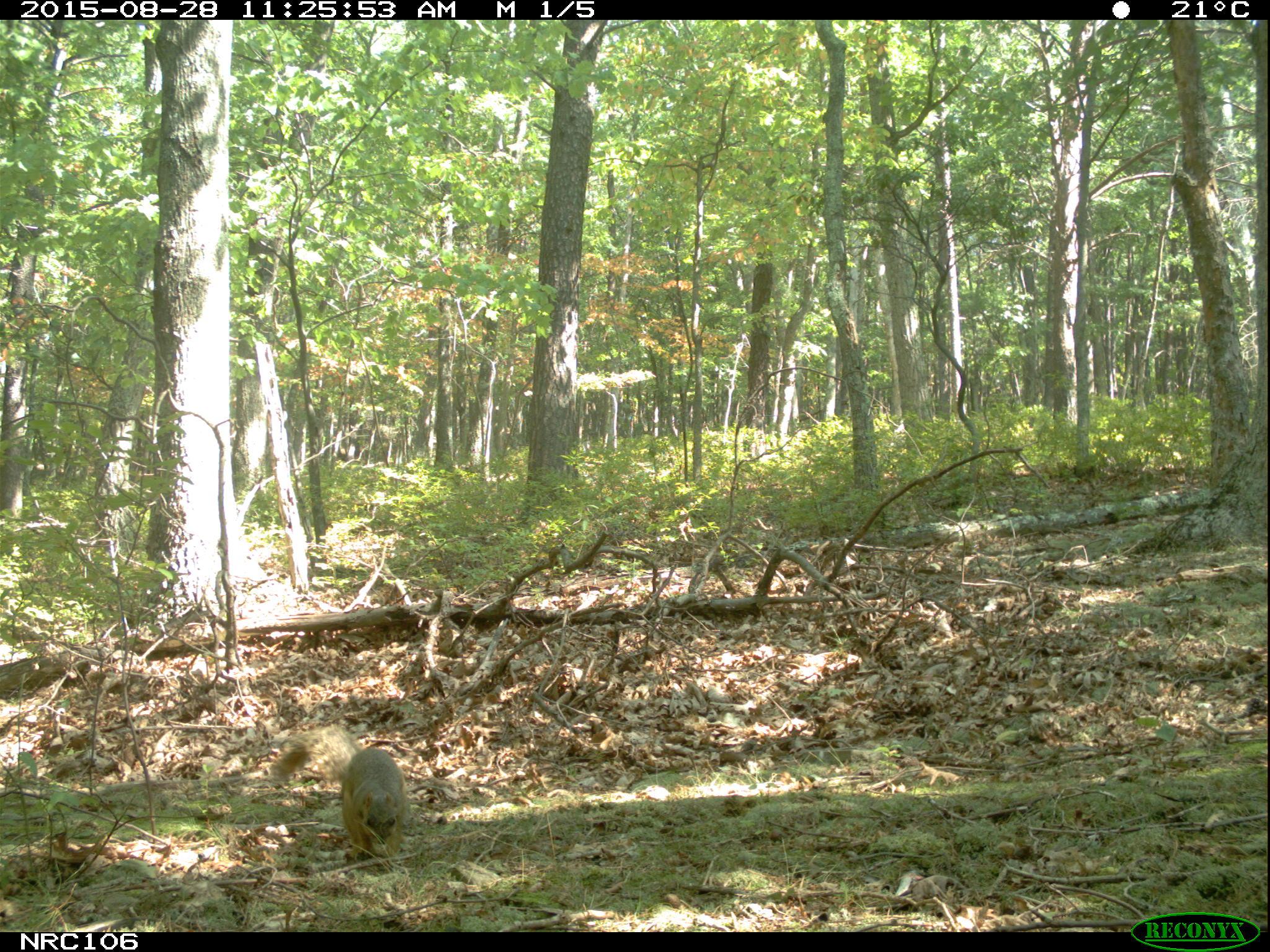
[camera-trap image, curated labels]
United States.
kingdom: Animalia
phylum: Chordata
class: Mammalia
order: Rodentia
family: Sciuridae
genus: Sciurus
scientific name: Sciurus niger cinereus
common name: eastern fox squirrel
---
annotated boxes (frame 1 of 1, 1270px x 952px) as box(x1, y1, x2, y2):
Eastern Fox Squirrel: box(270, 723, 416, 863)